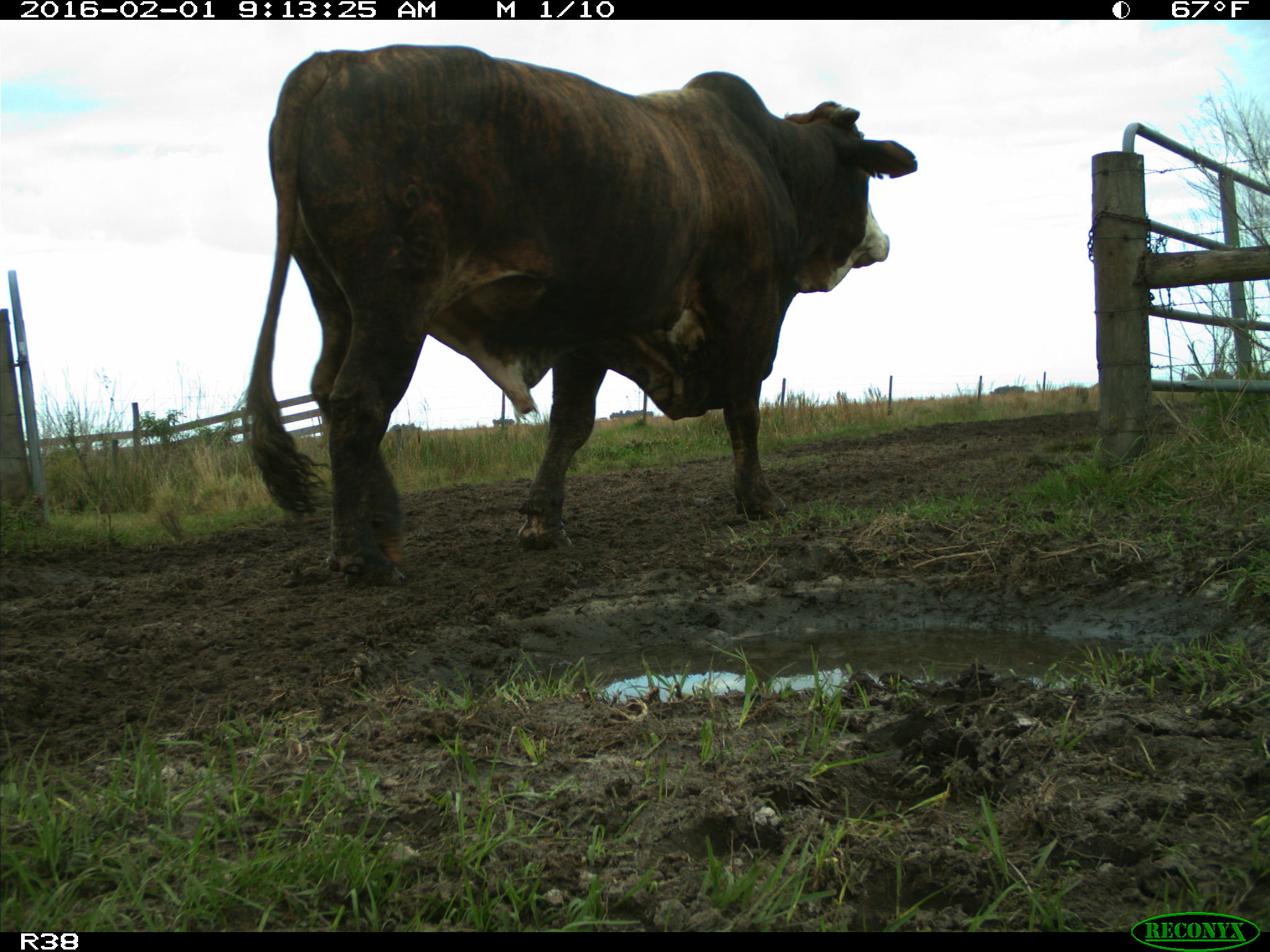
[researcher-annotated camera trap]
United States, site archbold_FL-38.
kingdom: Animalia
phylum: Chordata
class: Mammalia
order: Artiodactyla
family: Bovidae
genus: Bos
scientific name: Bos taurus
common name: domestic cow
Bos taurus (domestic cow).